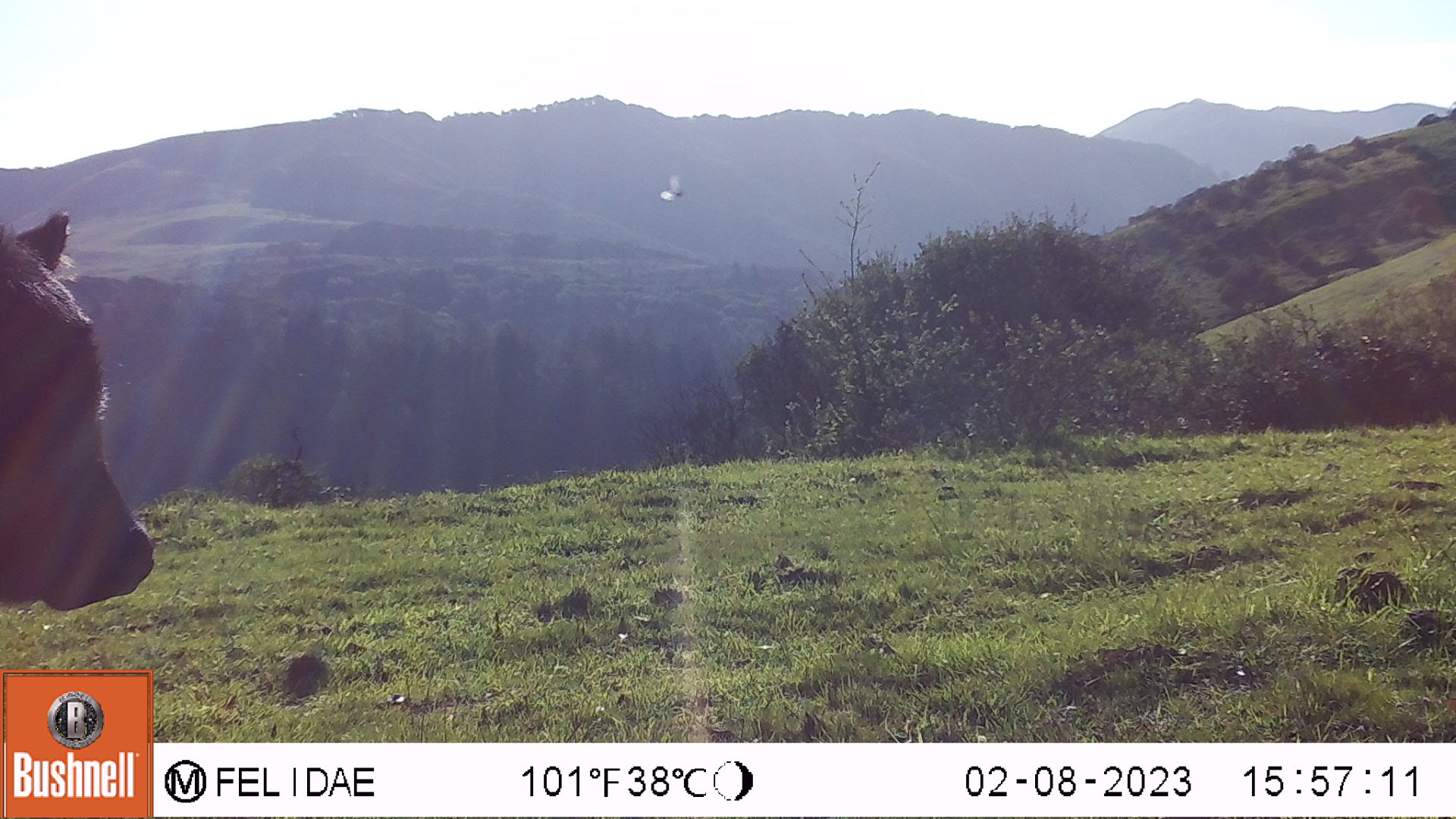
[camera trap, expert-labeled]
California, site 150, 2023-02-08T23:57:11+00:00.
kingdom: Animalia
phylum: Chordata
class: Mammalia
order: Artiodactyla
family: Bovidae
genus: Bos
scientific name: Bos taurus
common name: domestic cattle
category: cattle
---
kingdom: Animalia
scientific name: Animalia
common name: invertebrate